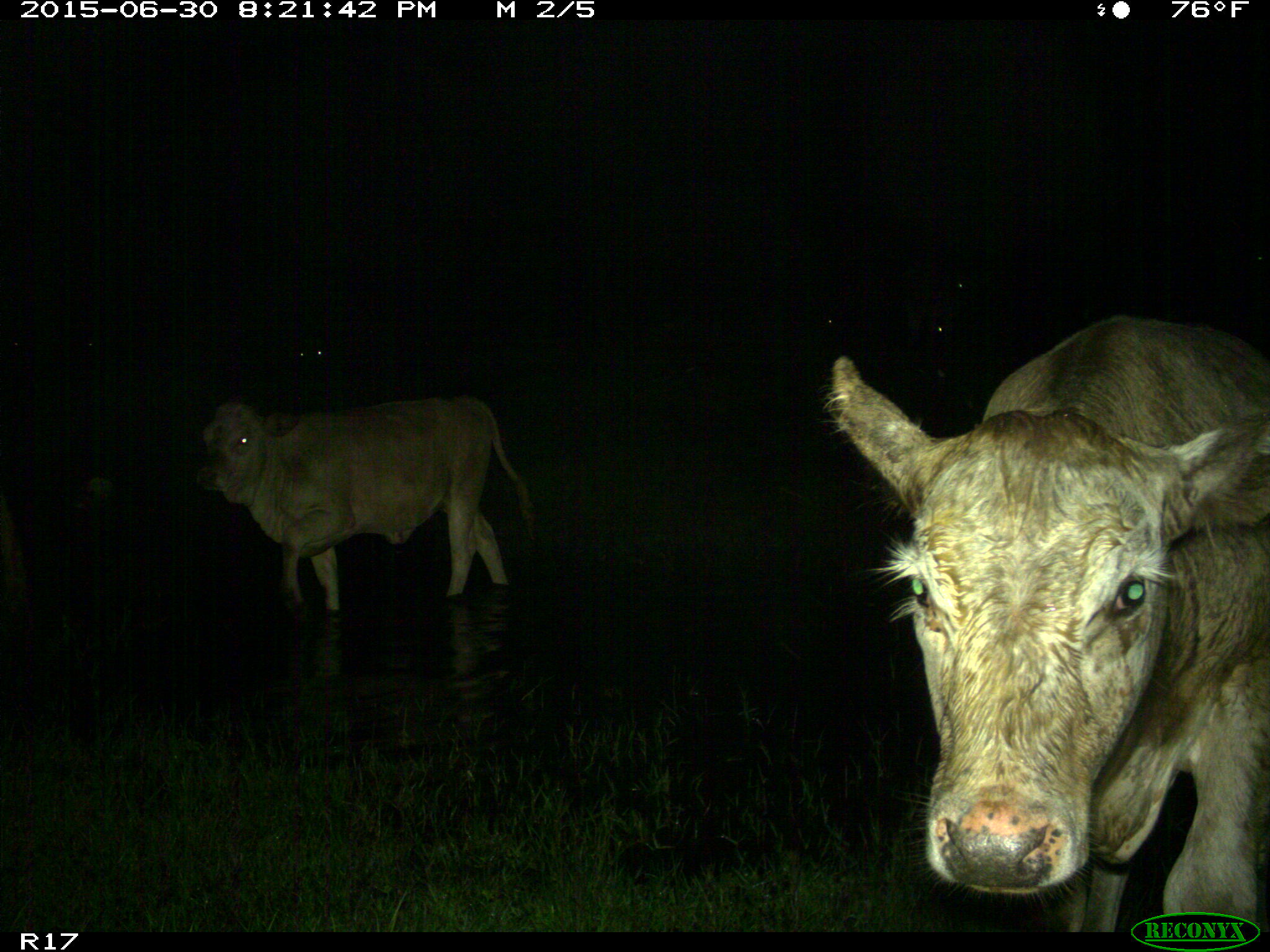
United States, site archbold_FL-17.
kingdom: Animalia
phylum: Chordata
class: Mammalia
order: Artiodactyla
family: Bovidae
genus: Bos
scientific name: Bos taurus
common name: domestic cow